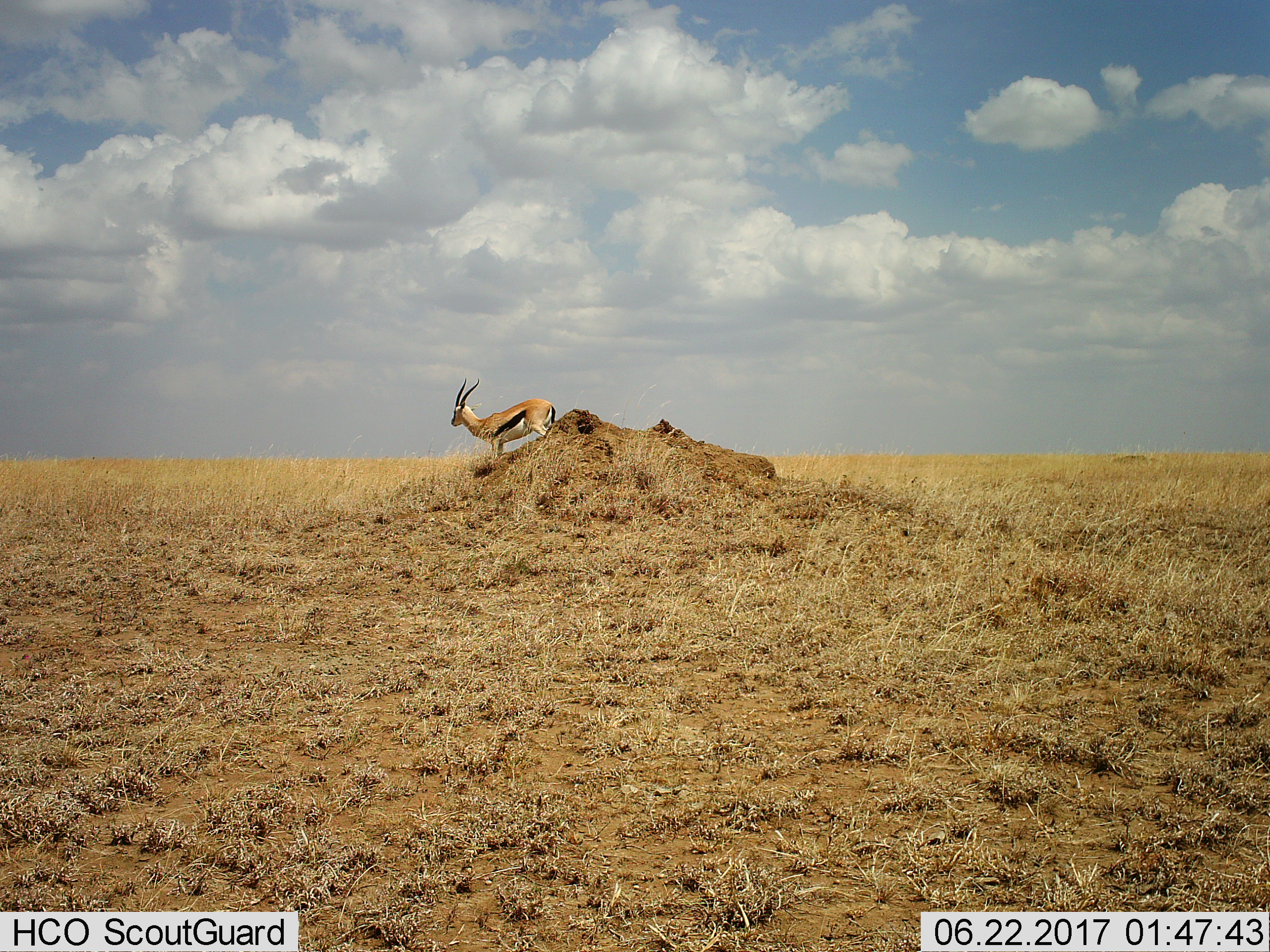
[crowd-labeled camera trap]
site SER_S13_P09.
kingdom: Animalia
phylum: Chordata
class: Mammalia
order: Artiodactyla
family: Bovidae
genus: Eudorcas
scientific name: Eudorcas thomsonii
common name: thomson's gazelle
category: gazellethomsons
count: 1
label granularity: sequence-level